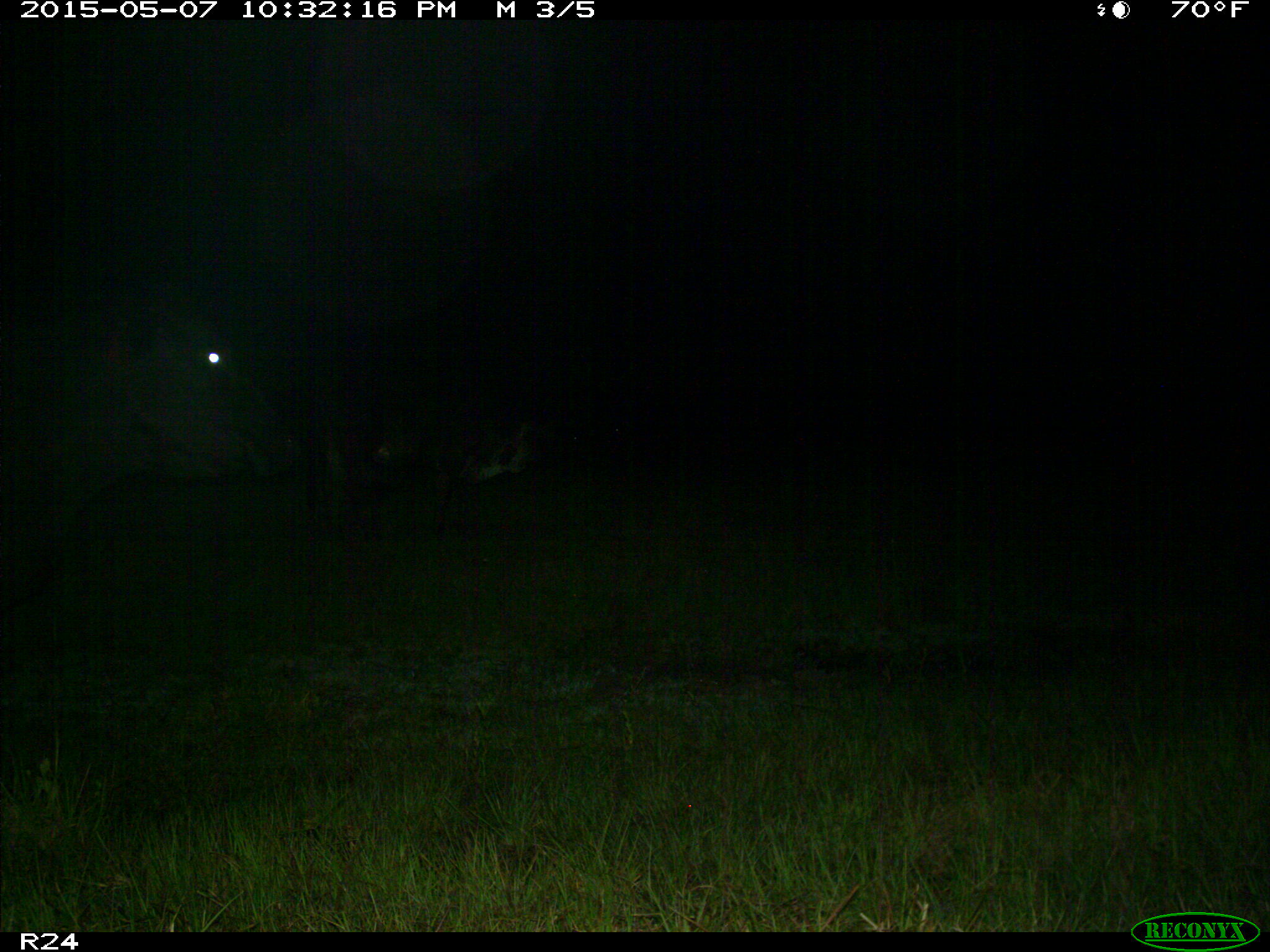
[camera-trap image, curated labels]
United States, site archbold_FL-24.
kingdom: Animalia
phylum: Chordata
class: Mammalia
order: Artiodactyla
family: Bovidae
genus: Bos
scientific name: Bos taurus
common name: domestic cow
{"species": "Bos taurus (domestic cow)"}